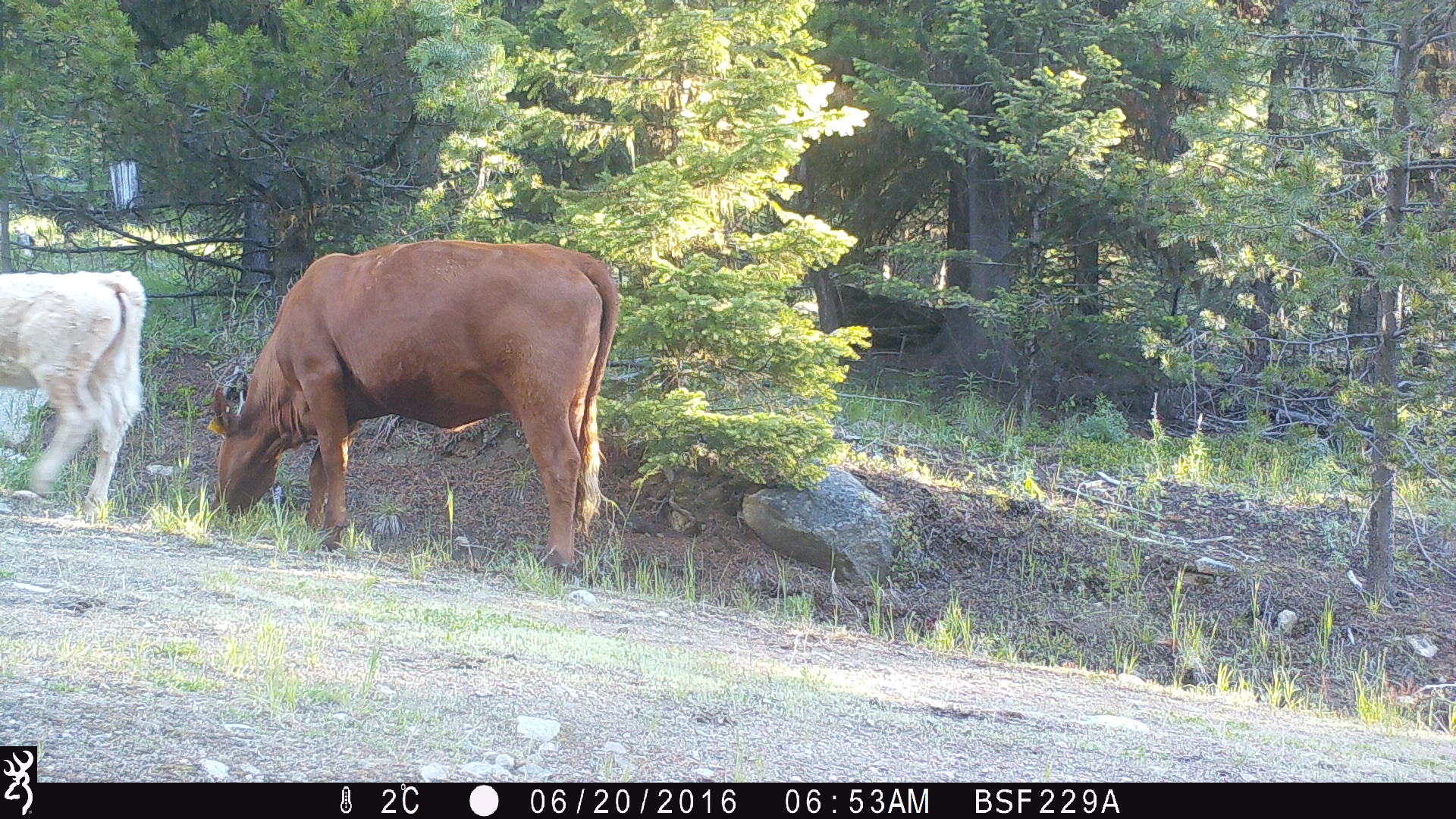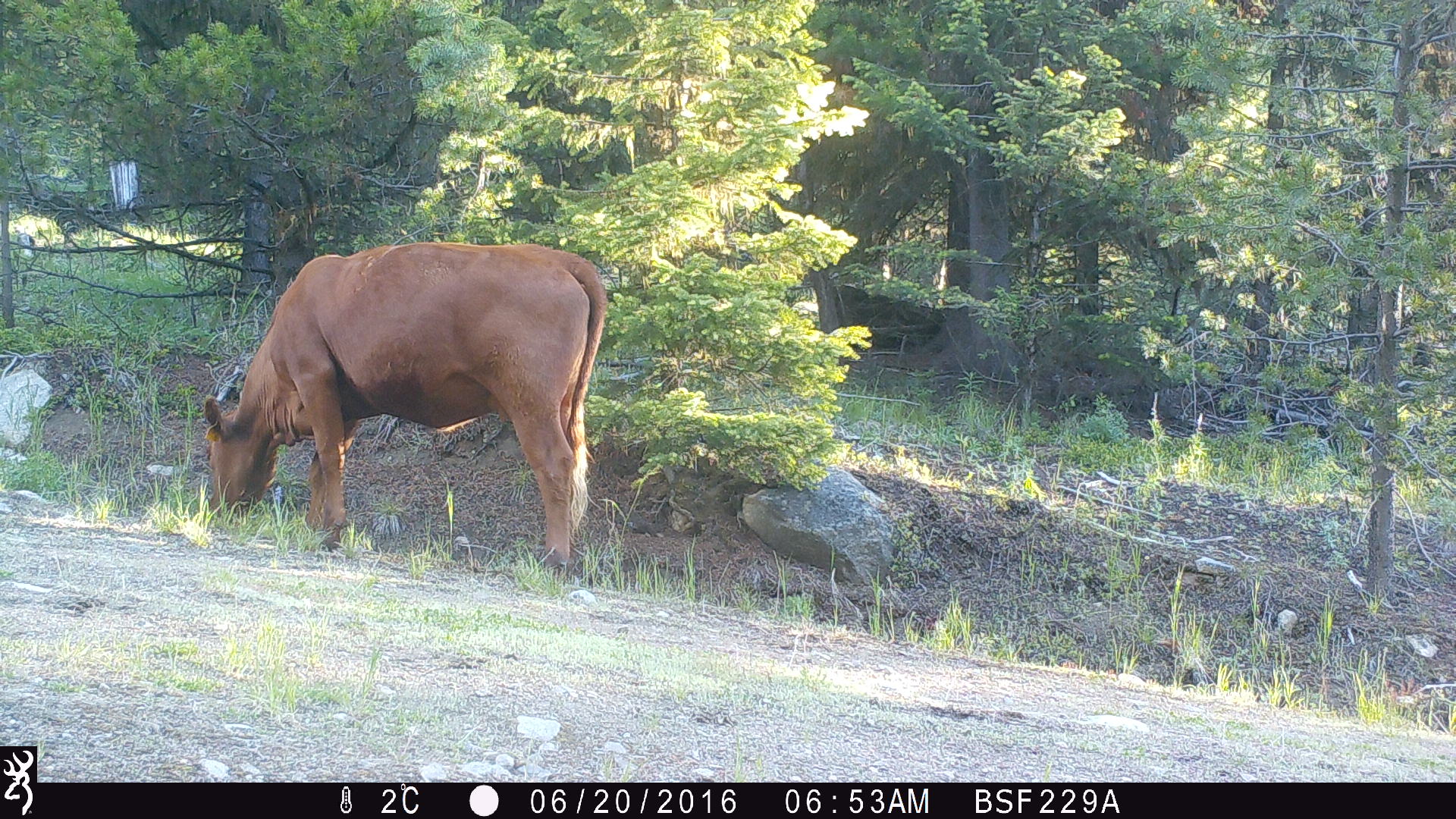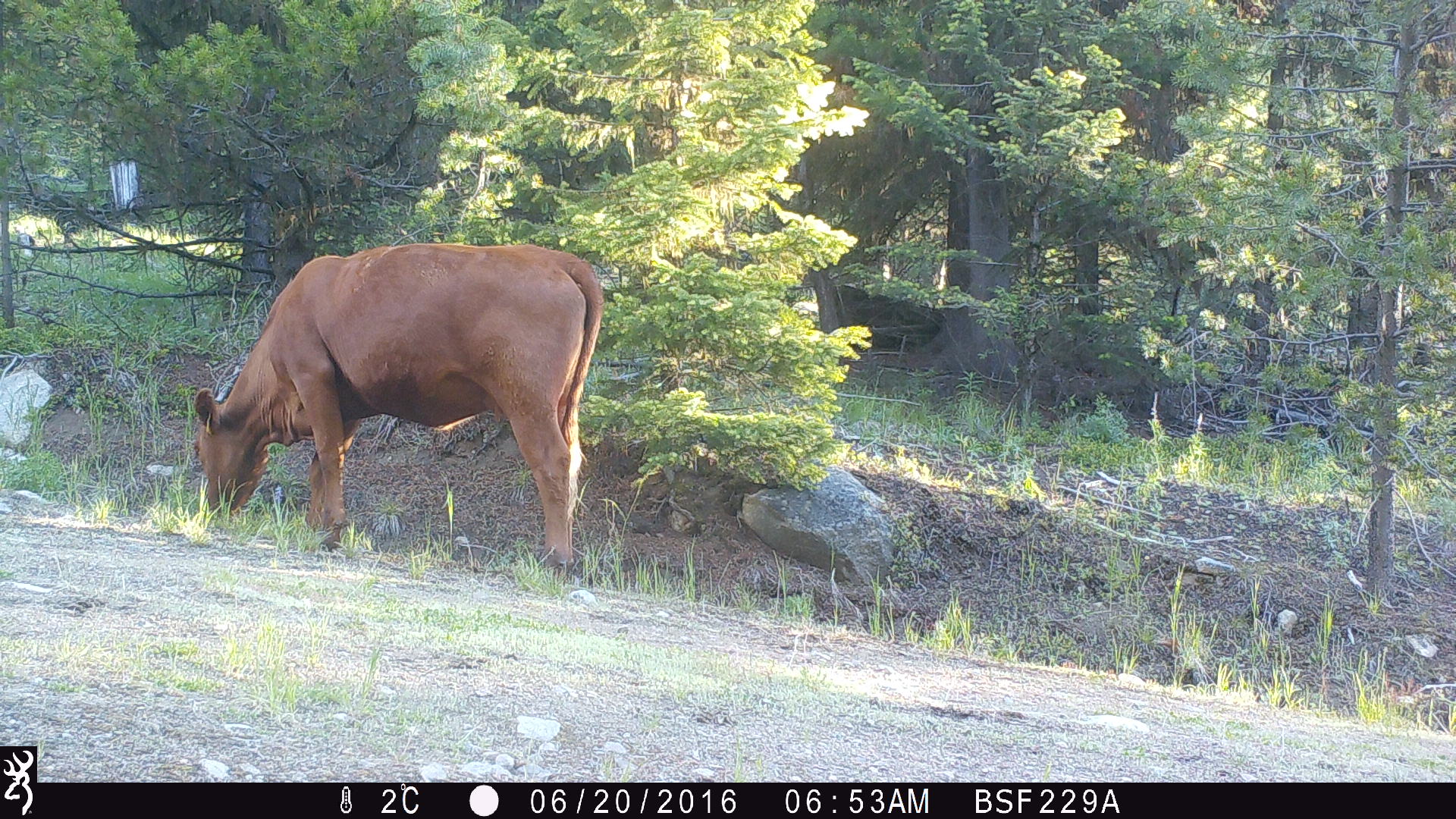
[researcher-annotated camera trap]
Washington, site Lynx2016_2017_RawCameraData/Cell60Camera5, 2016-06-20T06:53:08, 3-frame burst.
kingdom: Animalia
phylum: Chordata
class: Mammalia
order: Artiodactyla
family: Bovidae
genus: Bos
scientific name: Bos taurus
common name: domestic cattle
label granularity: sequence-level